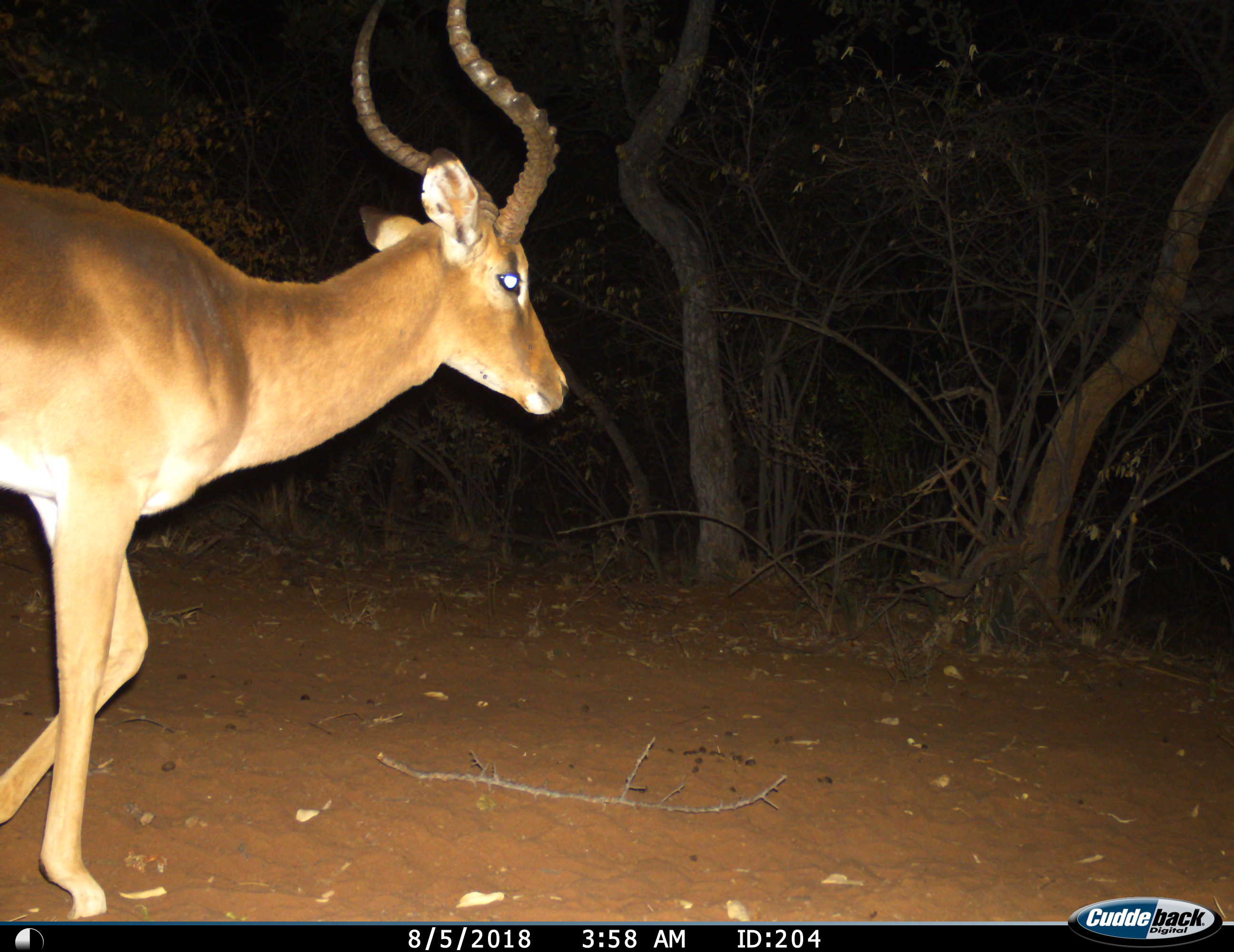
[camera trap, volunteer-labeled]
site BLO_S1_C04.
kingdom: Animalia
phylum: Chordata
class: Mammalia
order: Artiodactyla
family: Bovidae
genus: Aepyceros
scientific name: Aepyceros melampus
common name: impala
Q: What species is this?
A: Impala (Aepyceros melampus).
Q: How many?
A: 1.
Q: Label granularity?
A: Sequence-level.